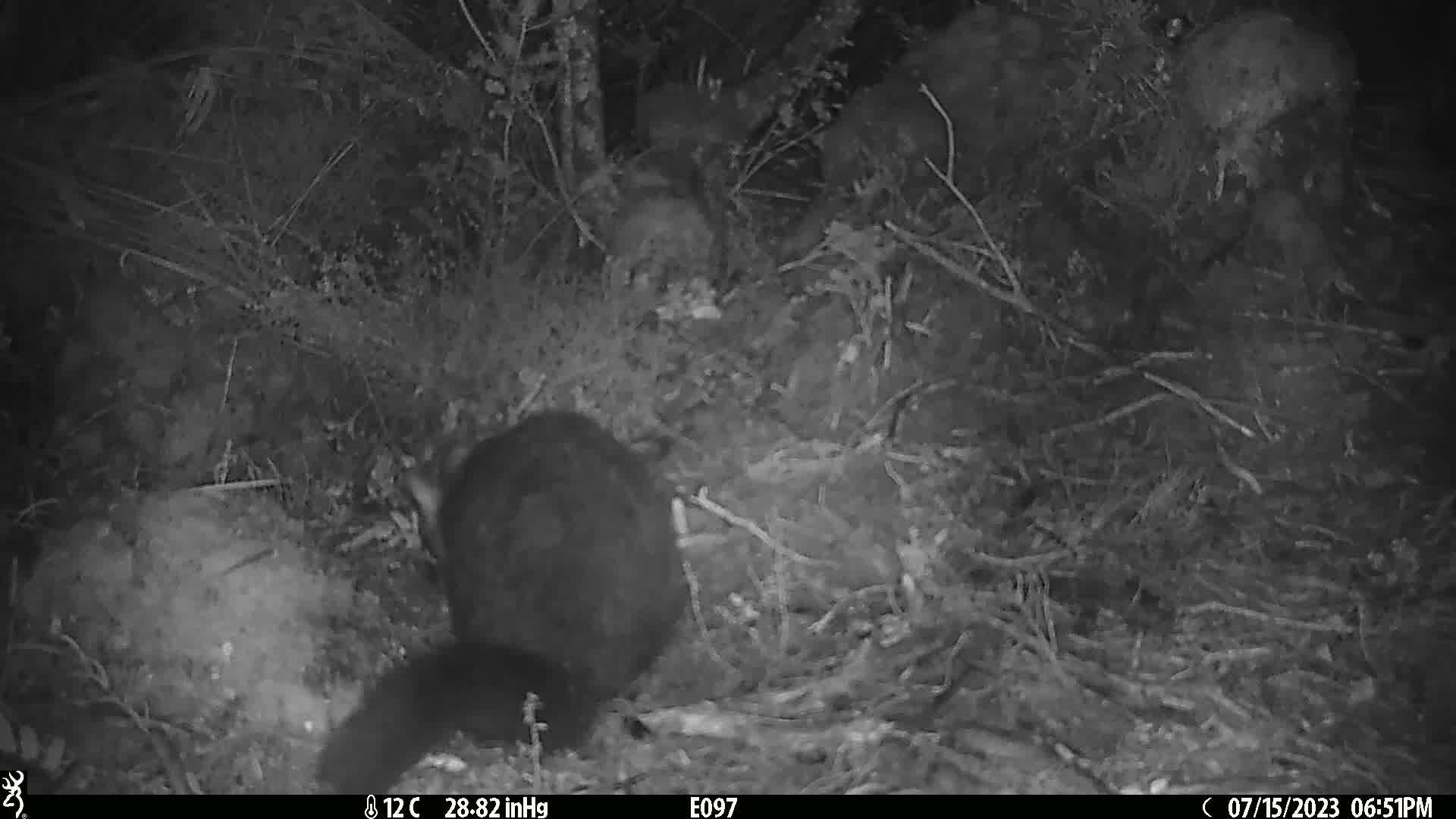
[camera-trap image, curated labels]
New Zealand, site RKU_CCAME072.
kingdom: Animalia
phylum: Chordata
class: Mammalia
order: Diprotodontia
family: Phalangeridae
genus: Trichosurus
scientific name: Trichosurus vulpecula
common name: common brushtail possum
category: possum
Possum (common brushtail possum) (Trichosurus vulpecula).